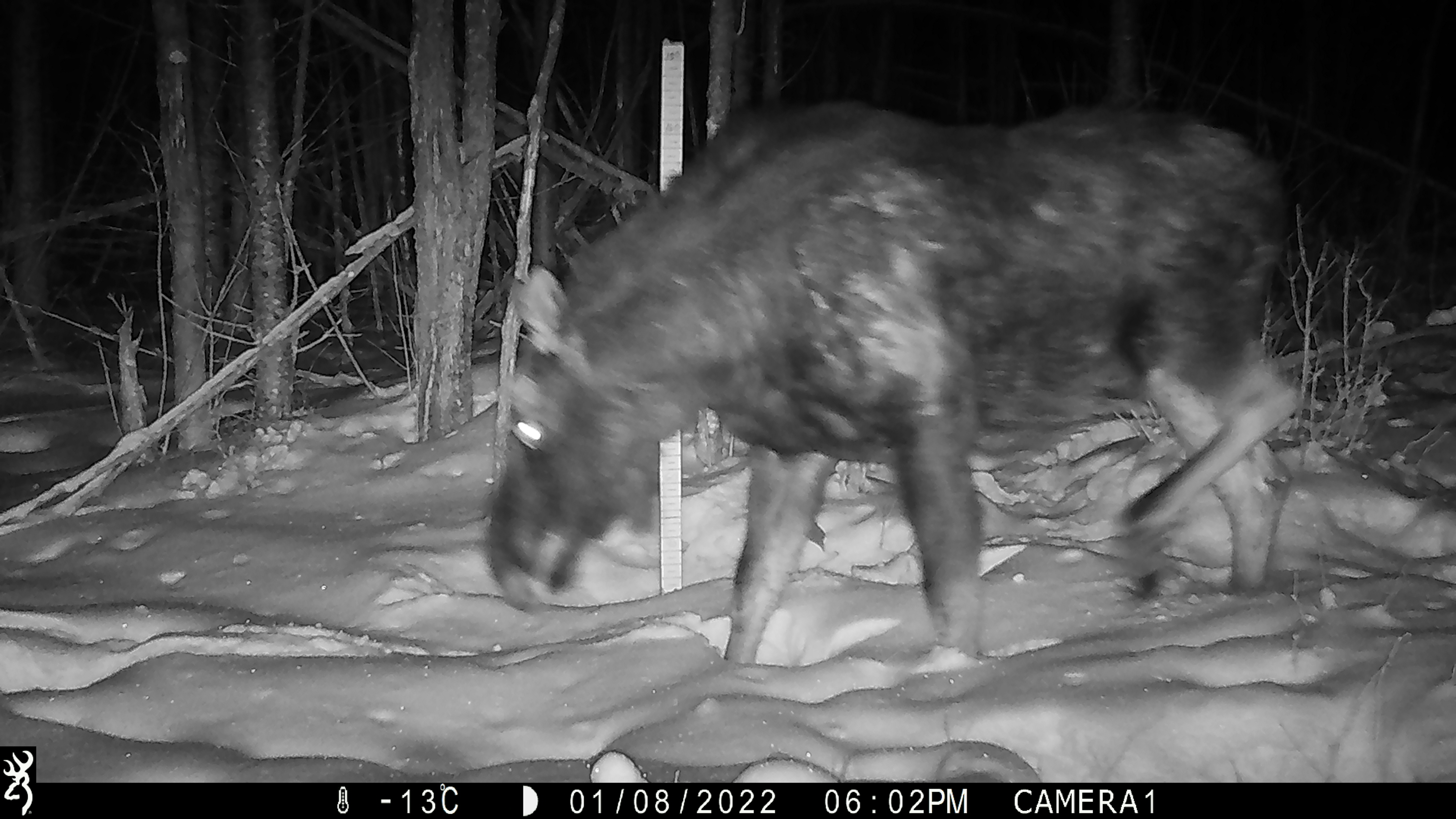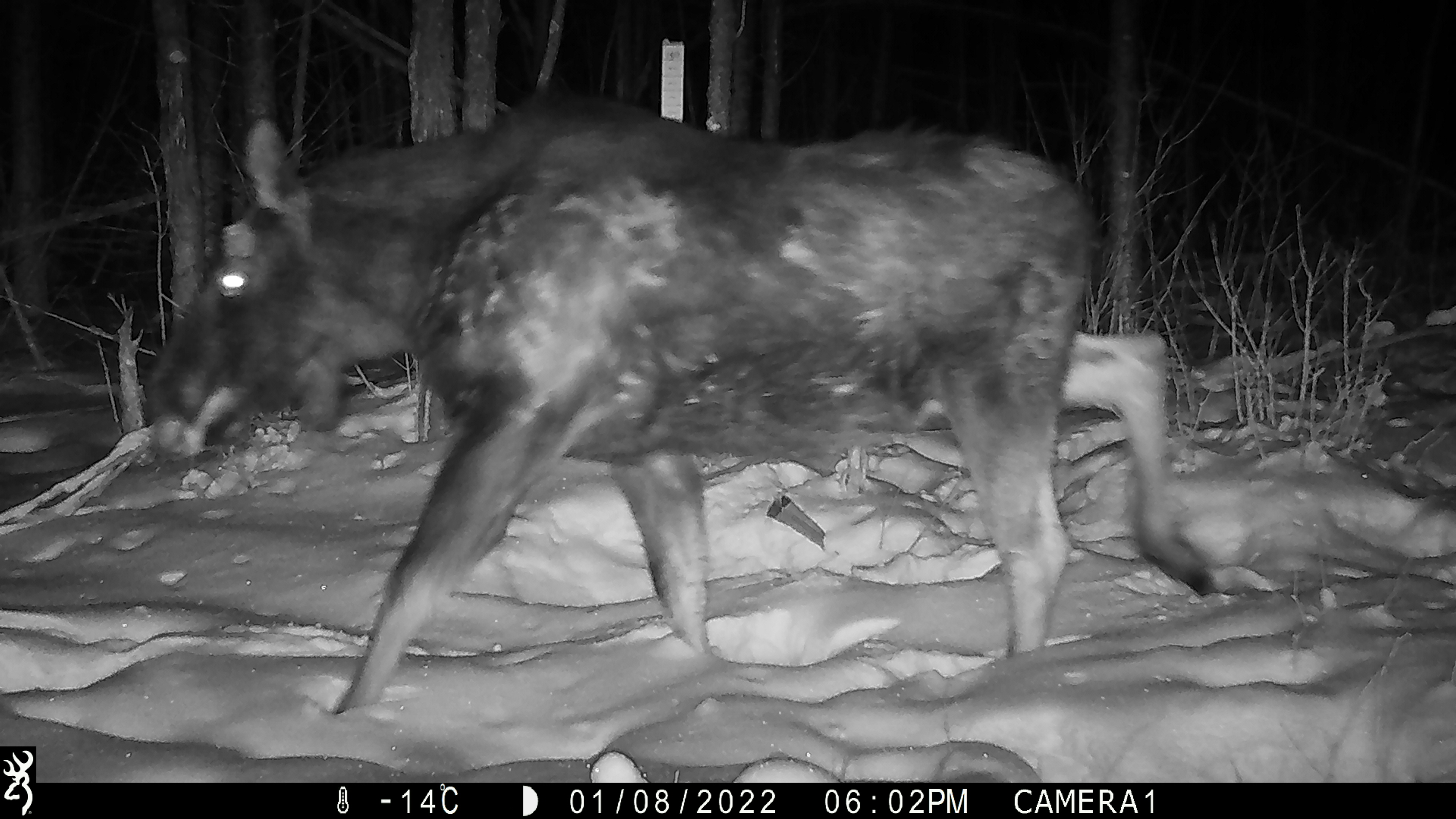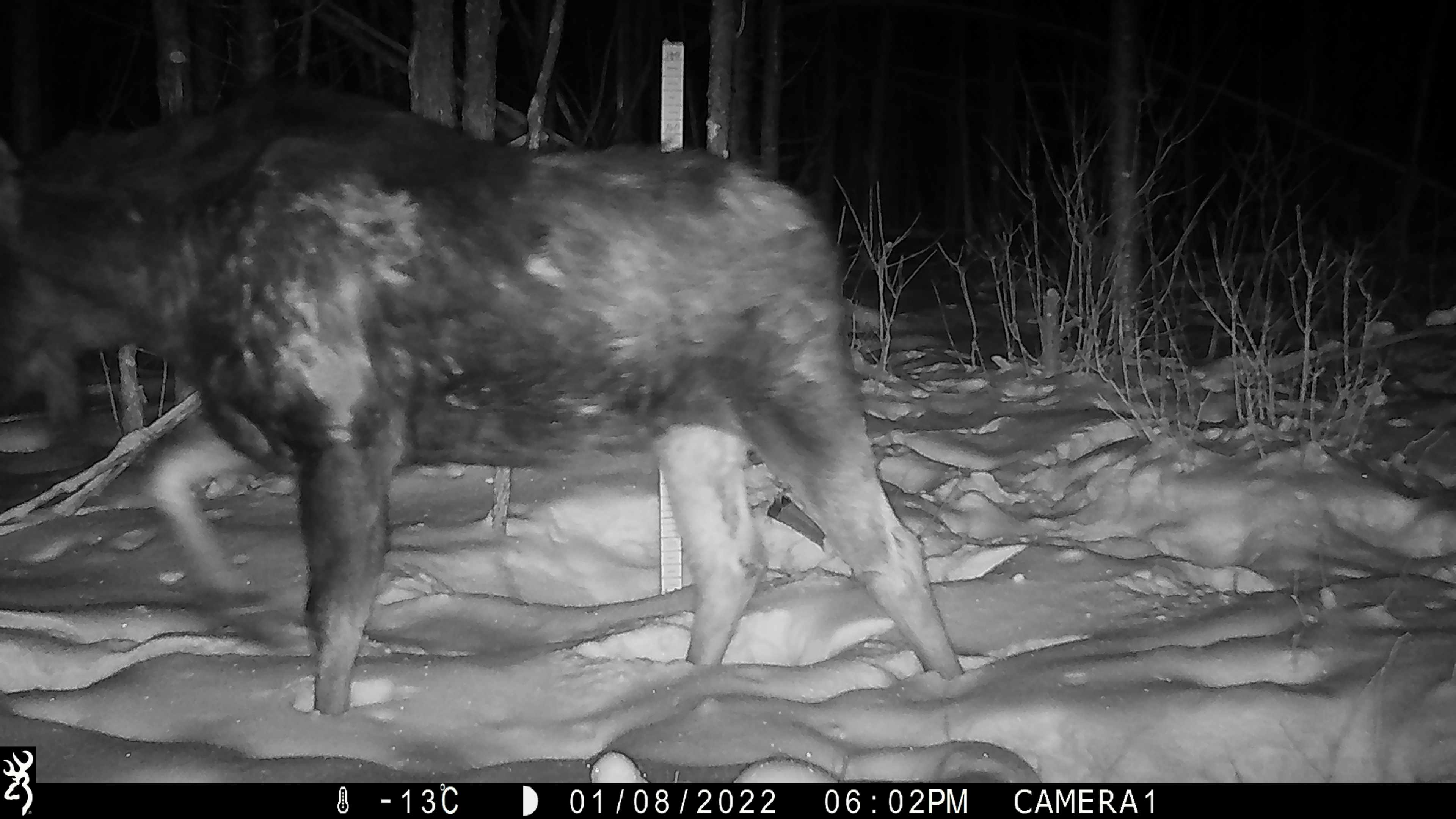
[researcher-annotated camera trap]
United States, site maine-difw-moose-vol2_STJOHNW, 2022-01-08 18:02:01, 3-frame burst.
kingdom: Animalia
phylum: Chordata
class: Mammalia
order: Artiodactyla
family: Cervidae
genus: Alces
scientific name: Alces alces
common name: moose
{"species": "moose (Alces alces)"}